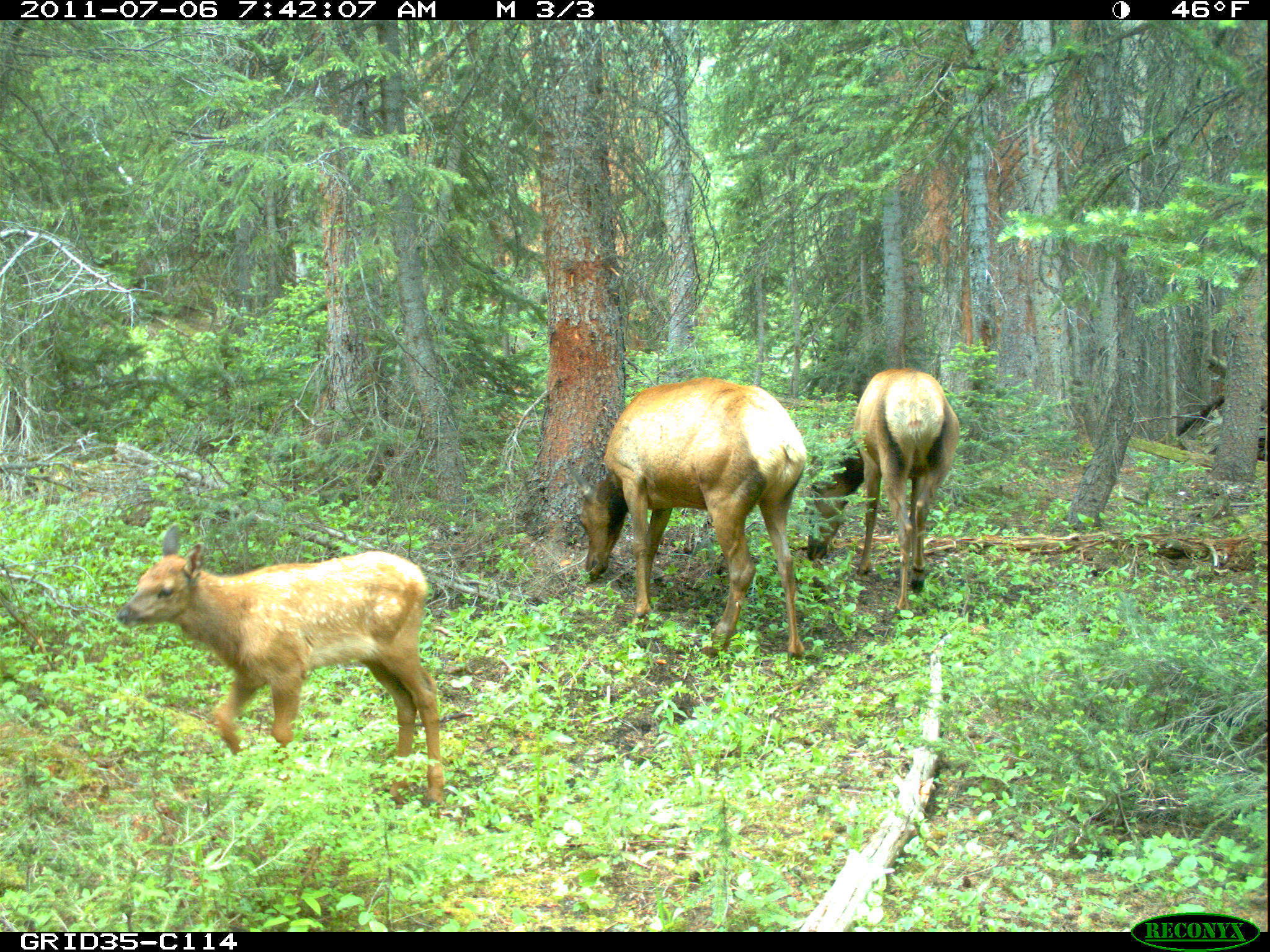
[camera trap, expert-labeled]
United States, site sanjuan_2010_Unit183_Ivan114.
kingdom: Animalia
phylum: Chordata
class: Mammalia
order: Artiodactyla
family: Cervidae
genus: Cervus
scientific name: Cervus elaphus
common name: red deer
Cervus elaphus (red deer).